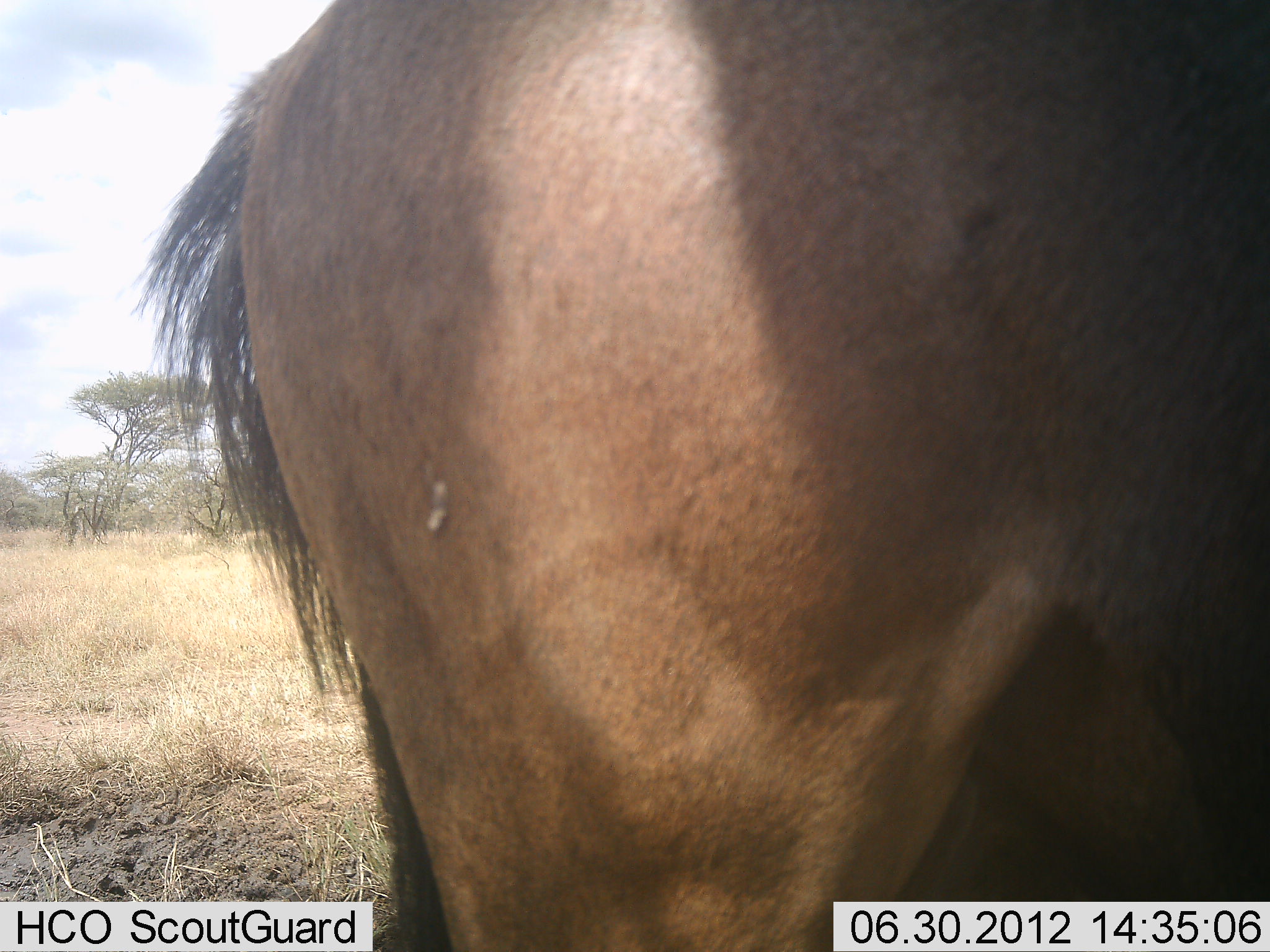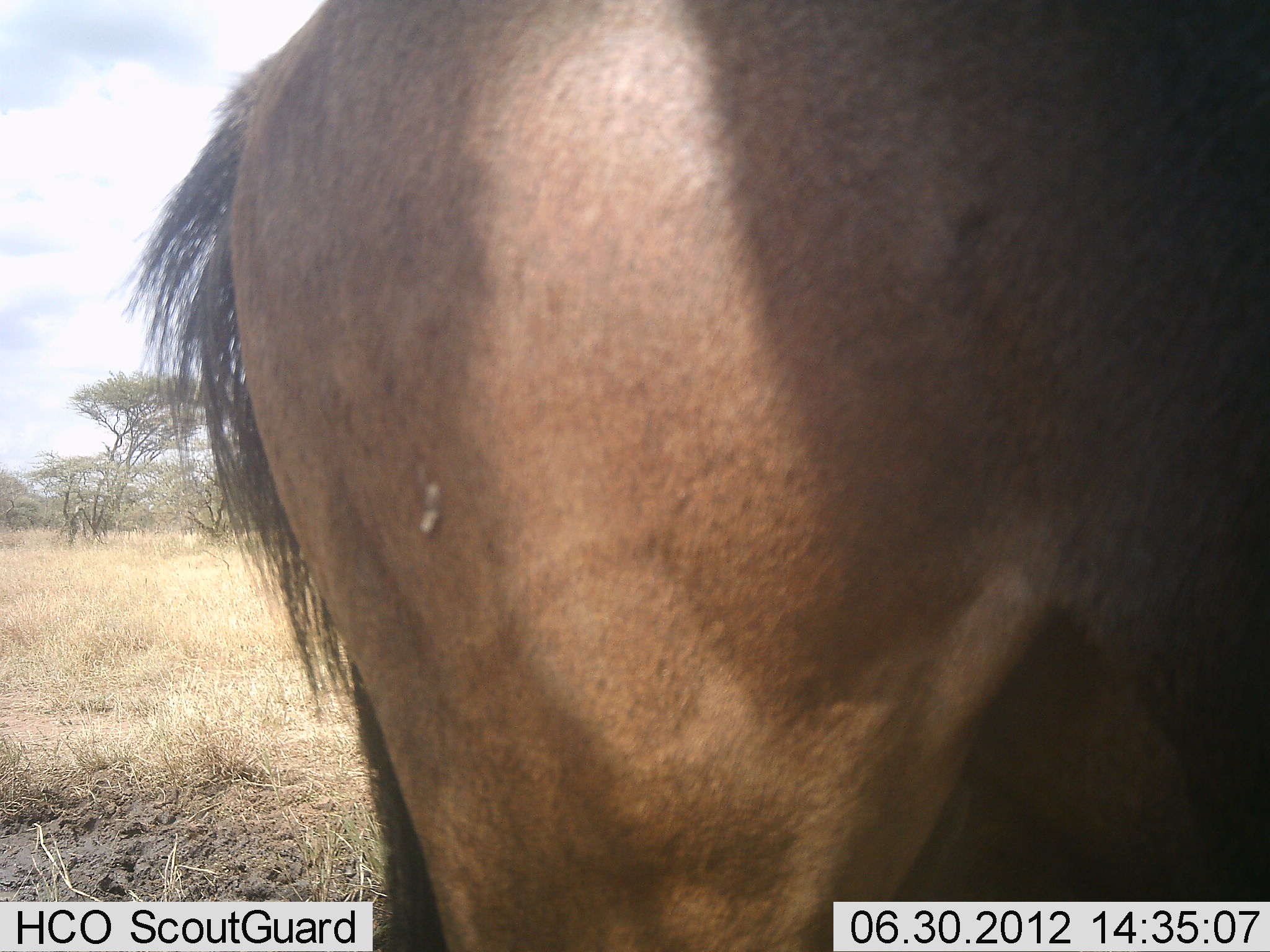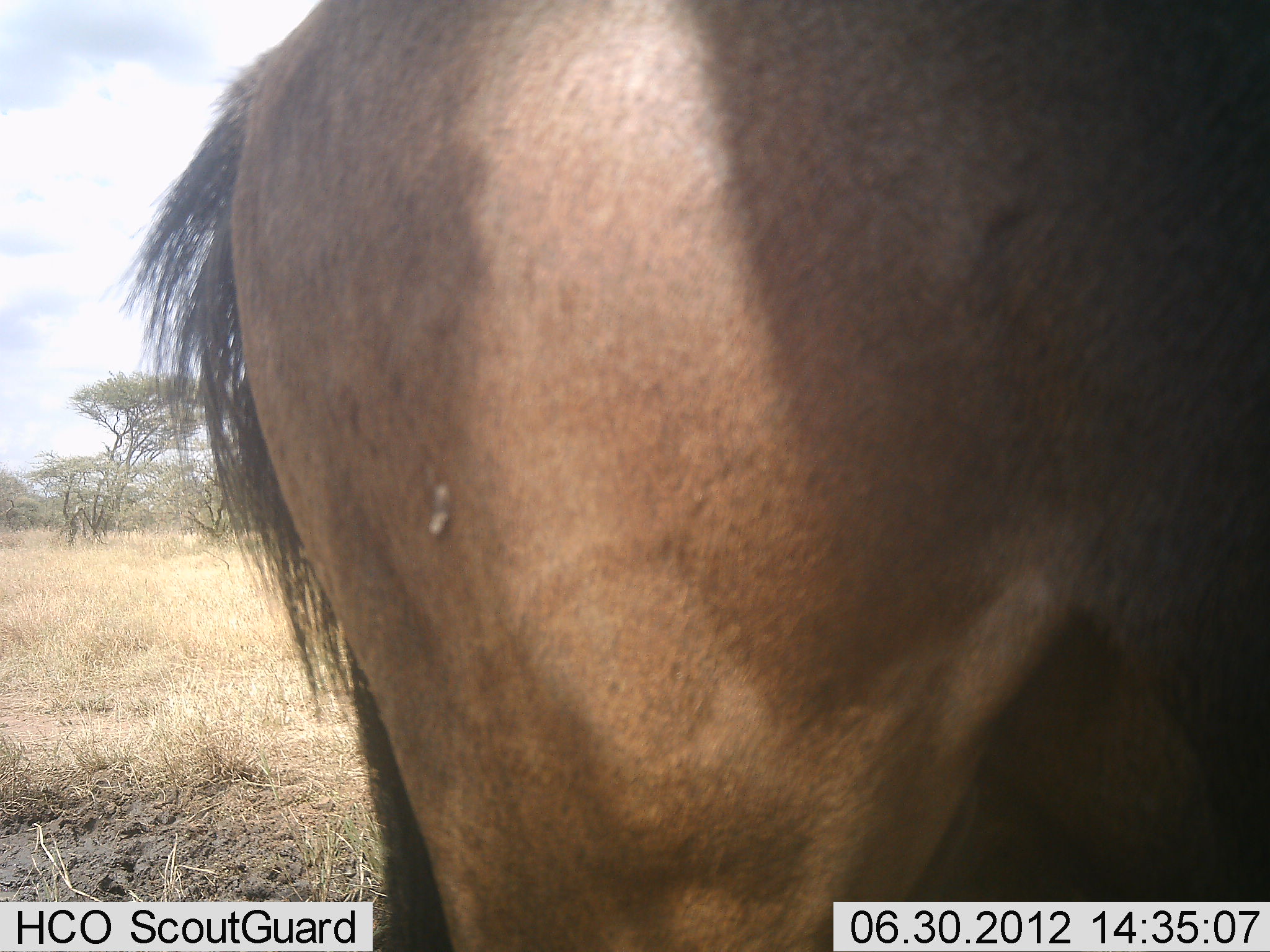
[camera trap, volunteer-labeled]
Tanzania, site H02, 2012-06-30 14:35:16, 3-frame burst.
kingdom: Animalia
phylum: Chordata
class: Mammalia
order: Artiodactyla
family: Bovidae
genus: Connochaetes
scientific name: Connochaetes taurinus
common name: blue wildebeest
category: wildebeest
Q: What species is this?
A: Wildebeest (blue wildebeest) (Connochaetes taurinus).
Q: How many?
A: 1.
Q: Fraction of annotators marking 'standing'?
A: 100%.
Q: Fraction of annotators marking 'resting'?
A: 0%.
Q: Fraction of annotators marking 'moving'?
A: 0%.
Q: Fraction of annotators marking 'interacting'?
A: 0%.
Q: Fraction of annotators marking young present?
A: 0%.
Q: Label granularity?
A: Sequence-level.